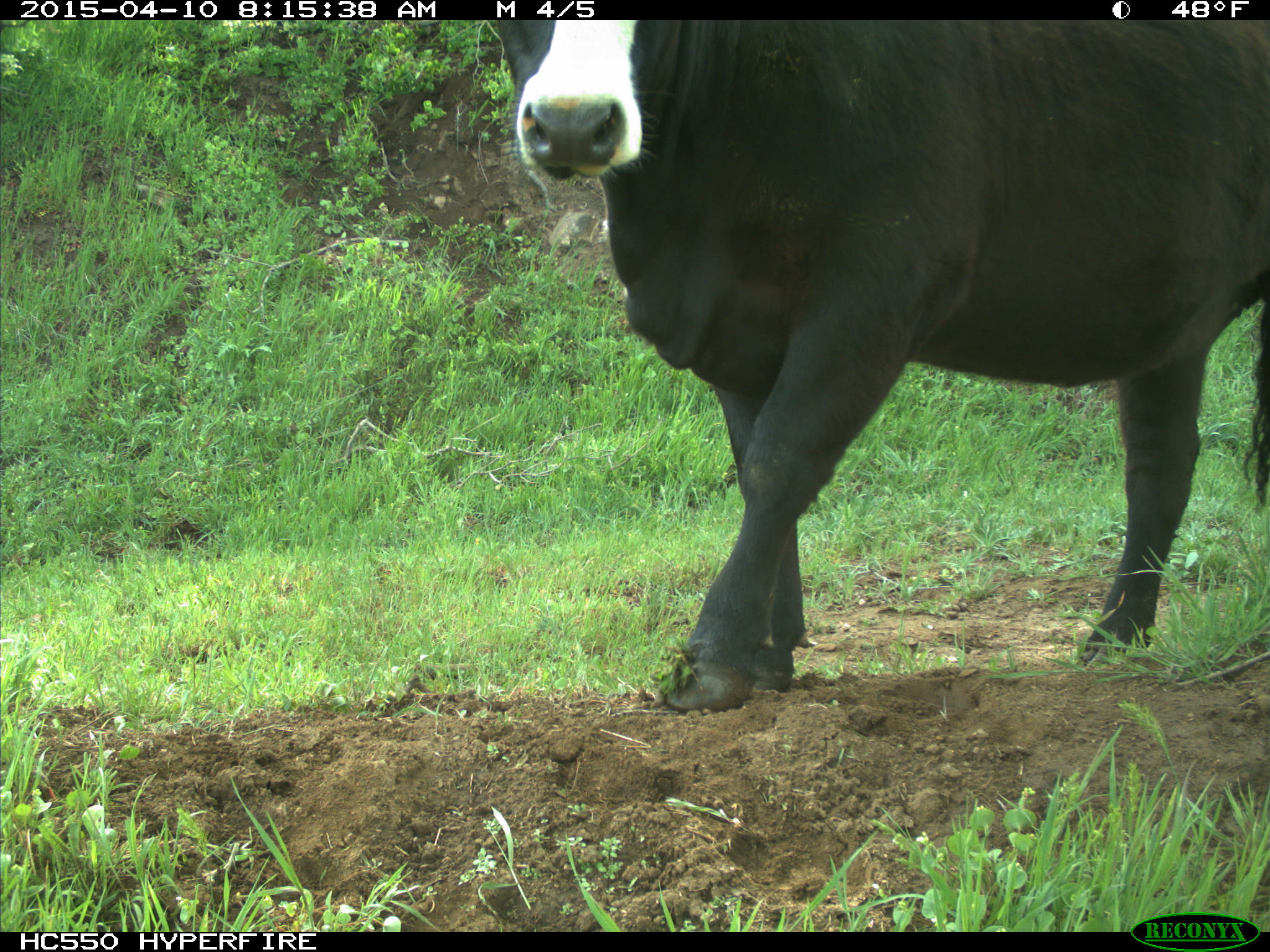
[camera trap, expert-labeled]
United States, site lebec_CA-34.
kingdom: Animalia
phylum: Chordata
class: Mammalia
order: Artiodactyla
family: Bovidae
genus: Bos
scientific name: Bos taurus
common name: domestic cow